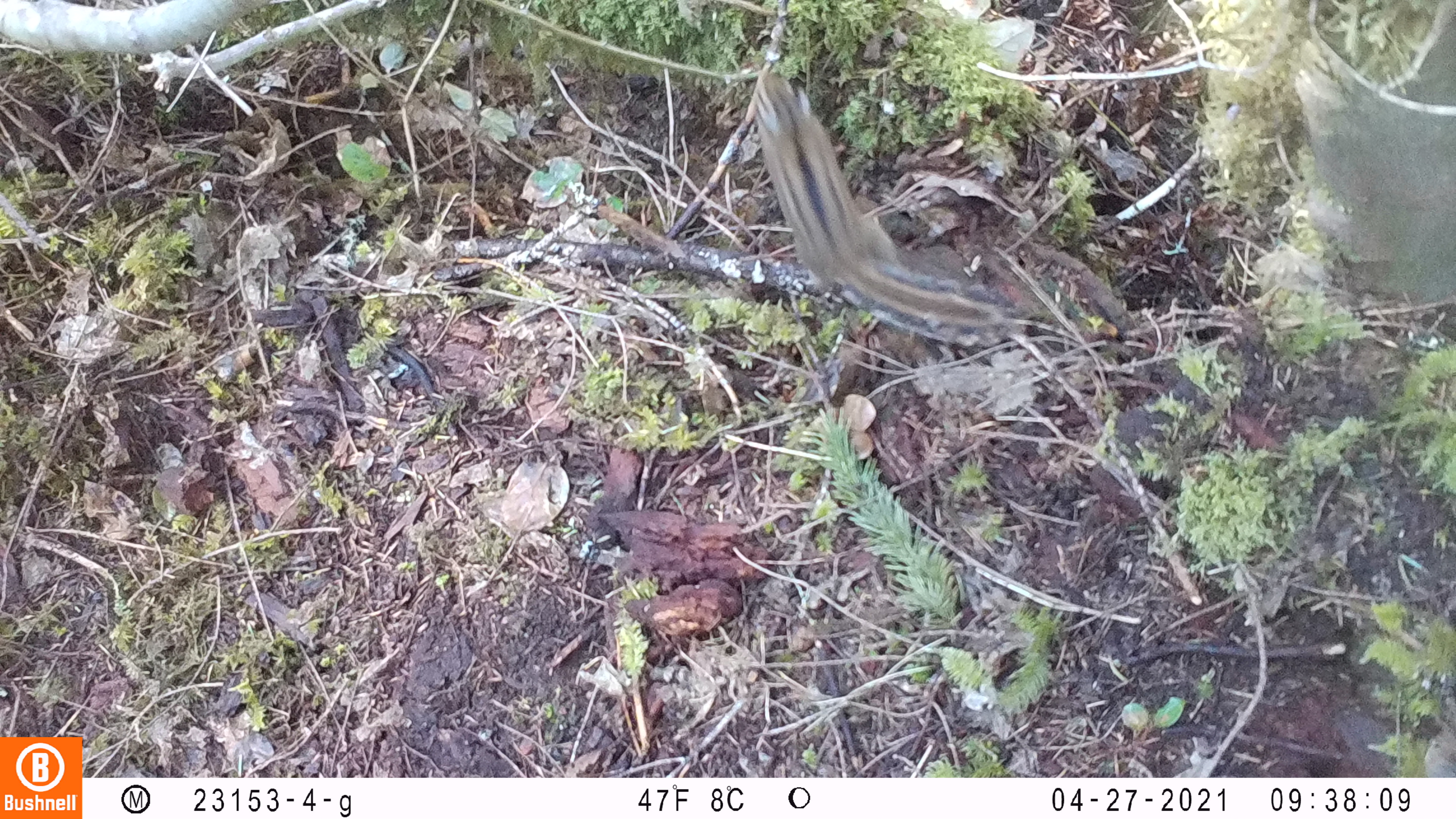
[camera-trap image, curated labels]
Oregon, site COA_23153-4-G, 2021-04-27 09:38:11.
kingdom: Animalia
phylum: Chordata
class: Mammalia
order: Rodentia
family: Sciuridae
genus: Neotamias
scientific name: Neotamias townsendii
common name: townsend's chipmunk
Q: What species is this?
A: Townsend's chipmunk (Neotamias townsendii).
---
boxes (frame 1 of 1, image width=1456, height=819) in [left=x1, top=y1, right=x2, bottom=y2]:
townsend's chipmunk: [left=746, top=67, right=1018, bottom=352]